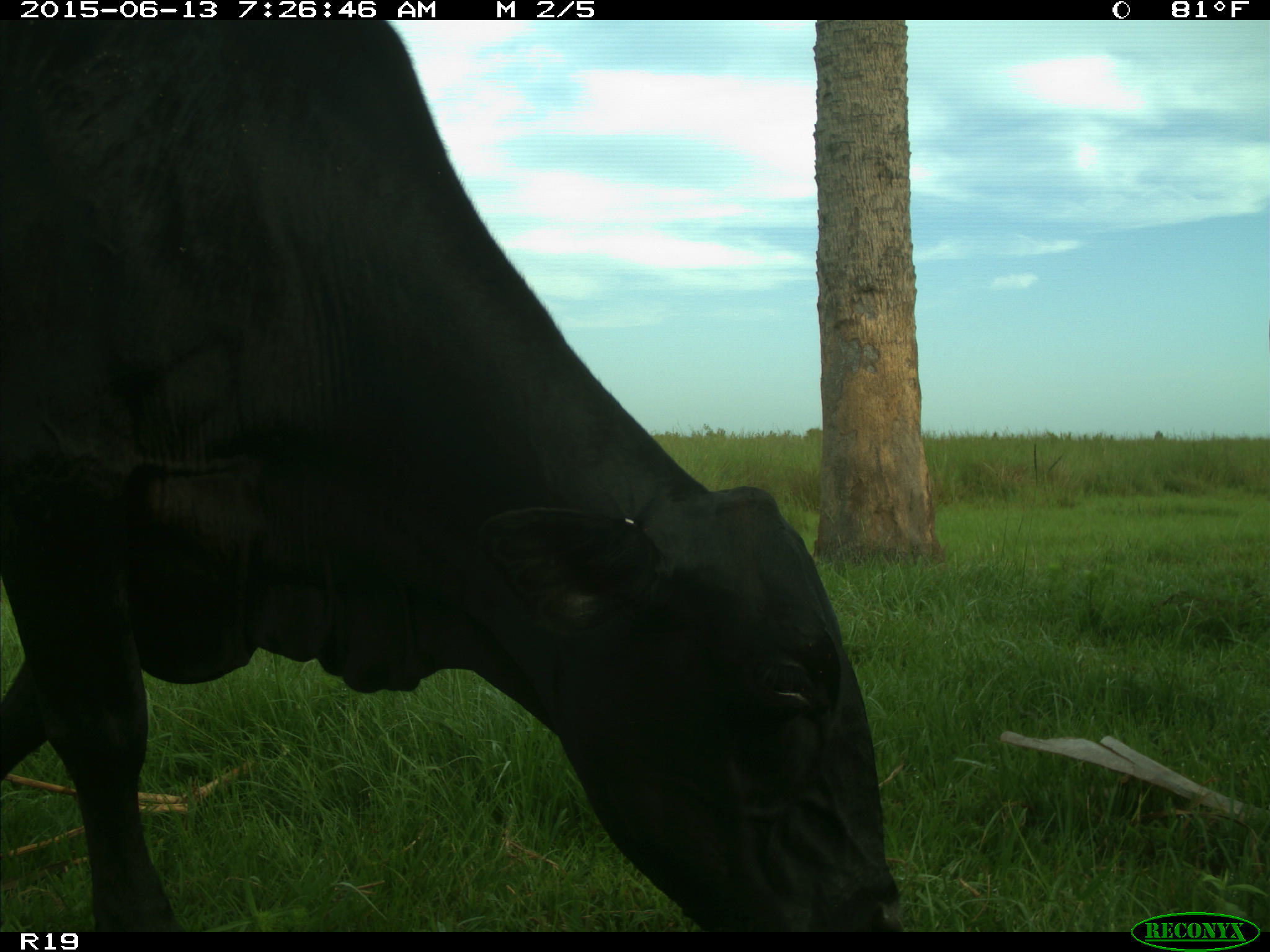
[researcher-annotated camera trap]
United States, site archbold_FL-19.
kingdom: Animalia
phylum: Chordata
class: Mammalia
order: Artiodactyla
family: Bovidae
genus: Bos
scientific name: Bos taurus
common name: domestic cow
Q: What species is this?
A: Bos taurus (domestic cow).